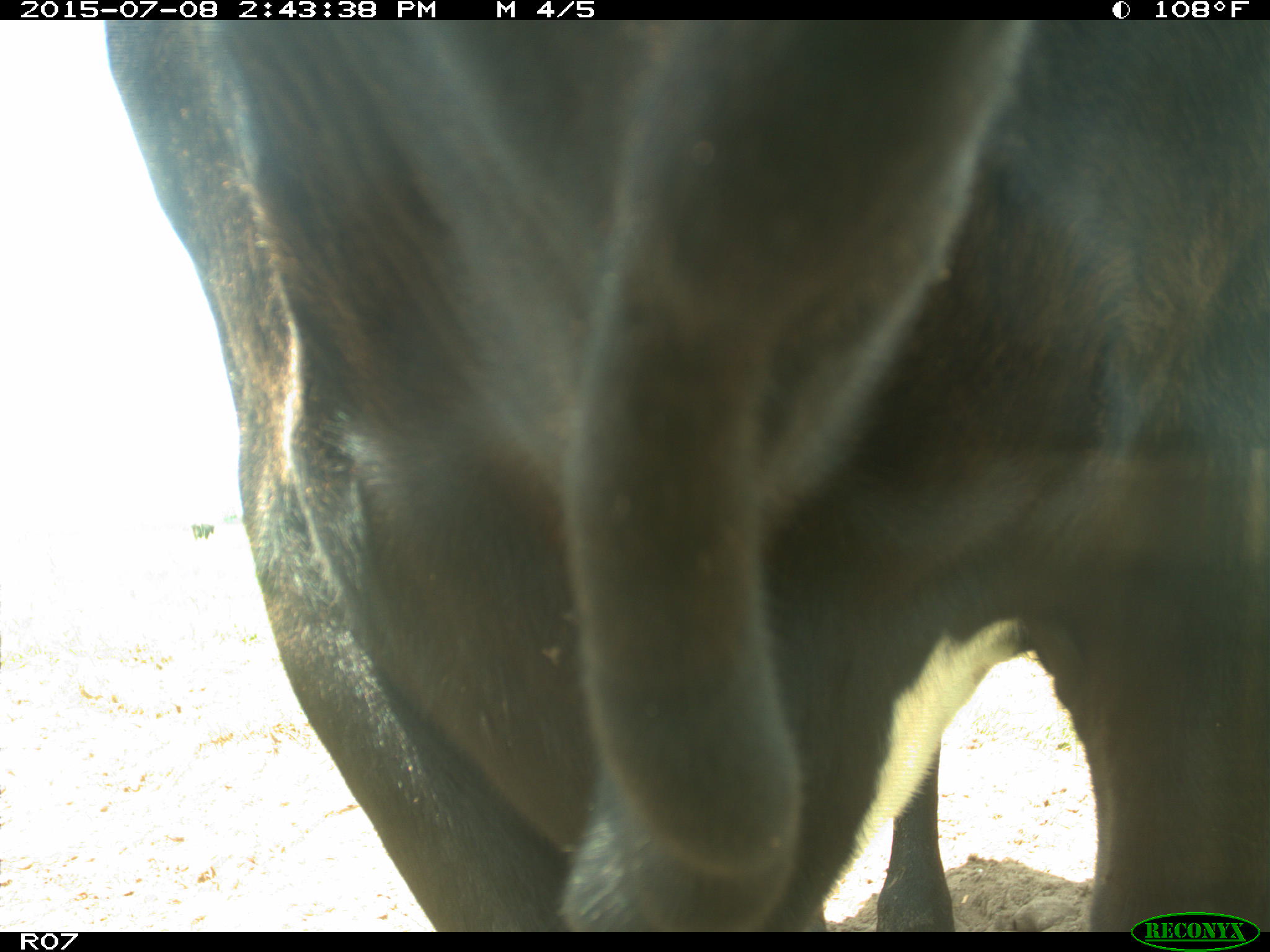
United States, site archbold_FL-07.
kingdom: Animalia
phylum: Chordata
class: Mammalia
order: Artiodactyla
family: Bovidae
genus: Bos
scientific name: Bos taurus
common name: domestic cow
Bos taurus (domestic cow).